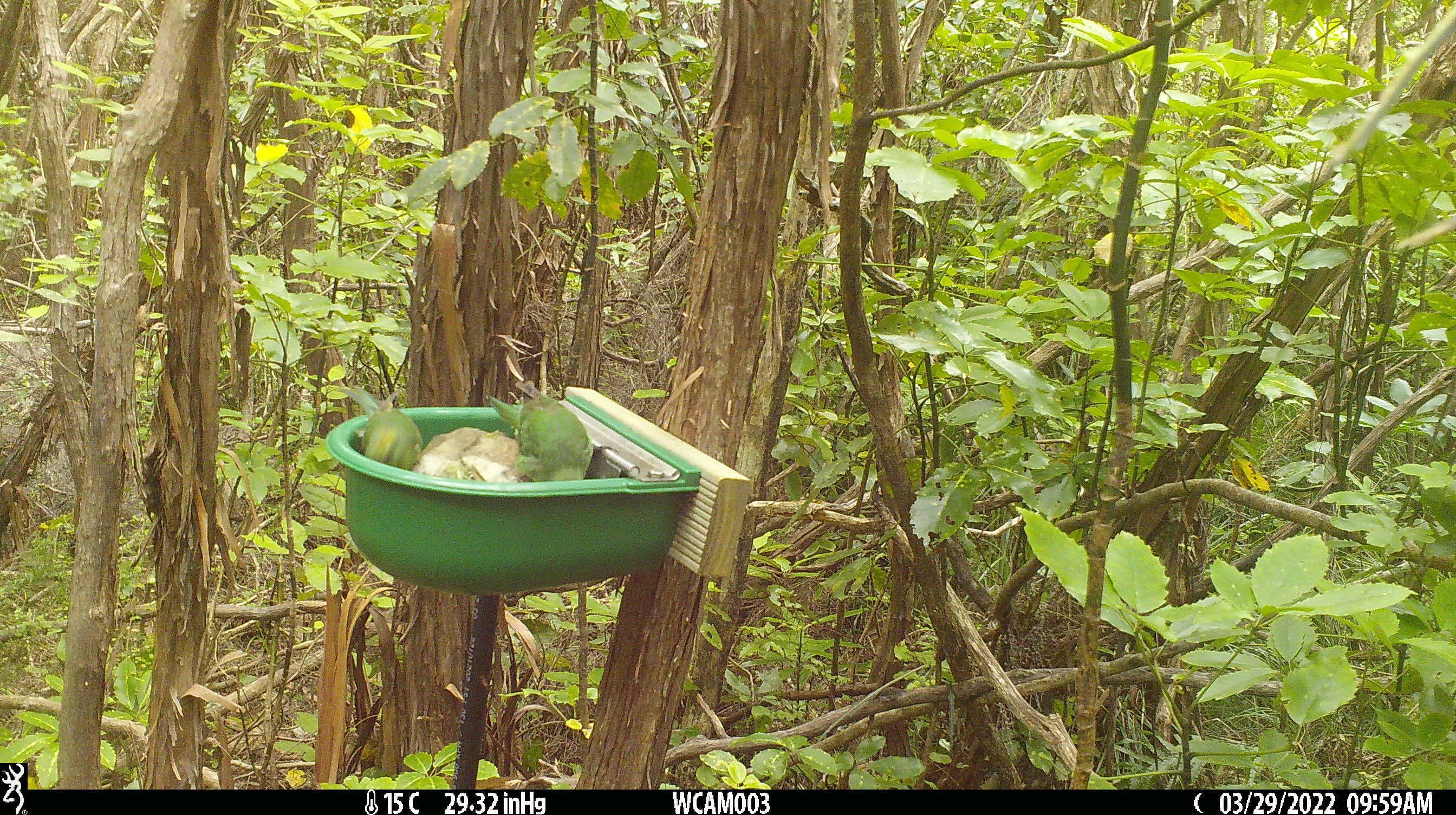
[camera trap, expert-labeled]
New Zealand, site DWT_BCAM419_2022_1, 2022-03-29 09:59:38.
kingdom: Animalia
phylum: Chordata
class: Aves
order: Psittaciformes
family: Psittaculidae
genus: Cyanoramphus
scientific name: Cyanoramphus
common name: parakeet